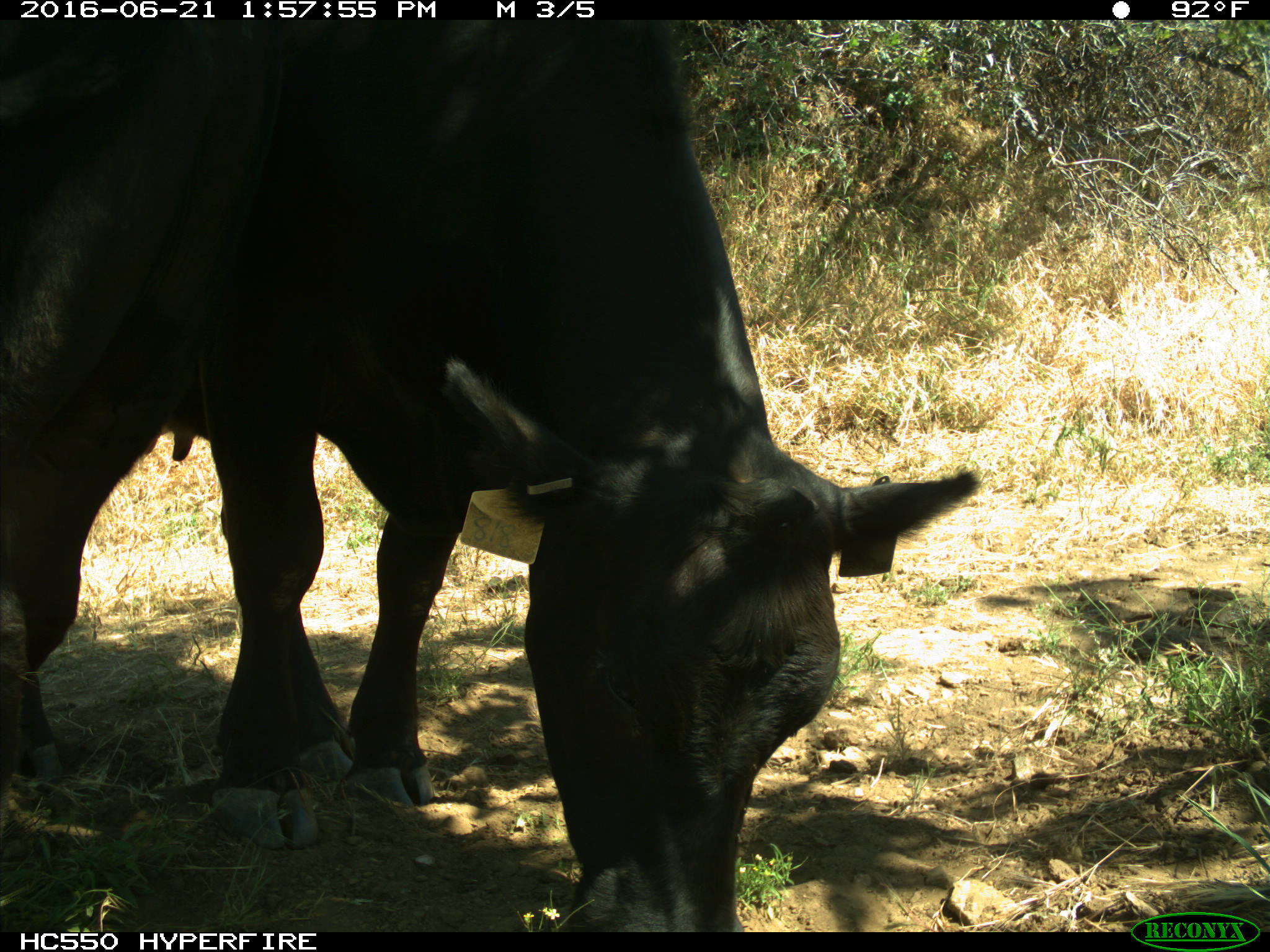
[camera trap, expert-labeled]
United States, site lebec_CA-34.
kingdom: Animalia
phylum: Chordata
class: Mammalia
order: Artiodactyla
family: Bovidae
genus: Bos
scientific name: Bos taurus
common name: domestic cow